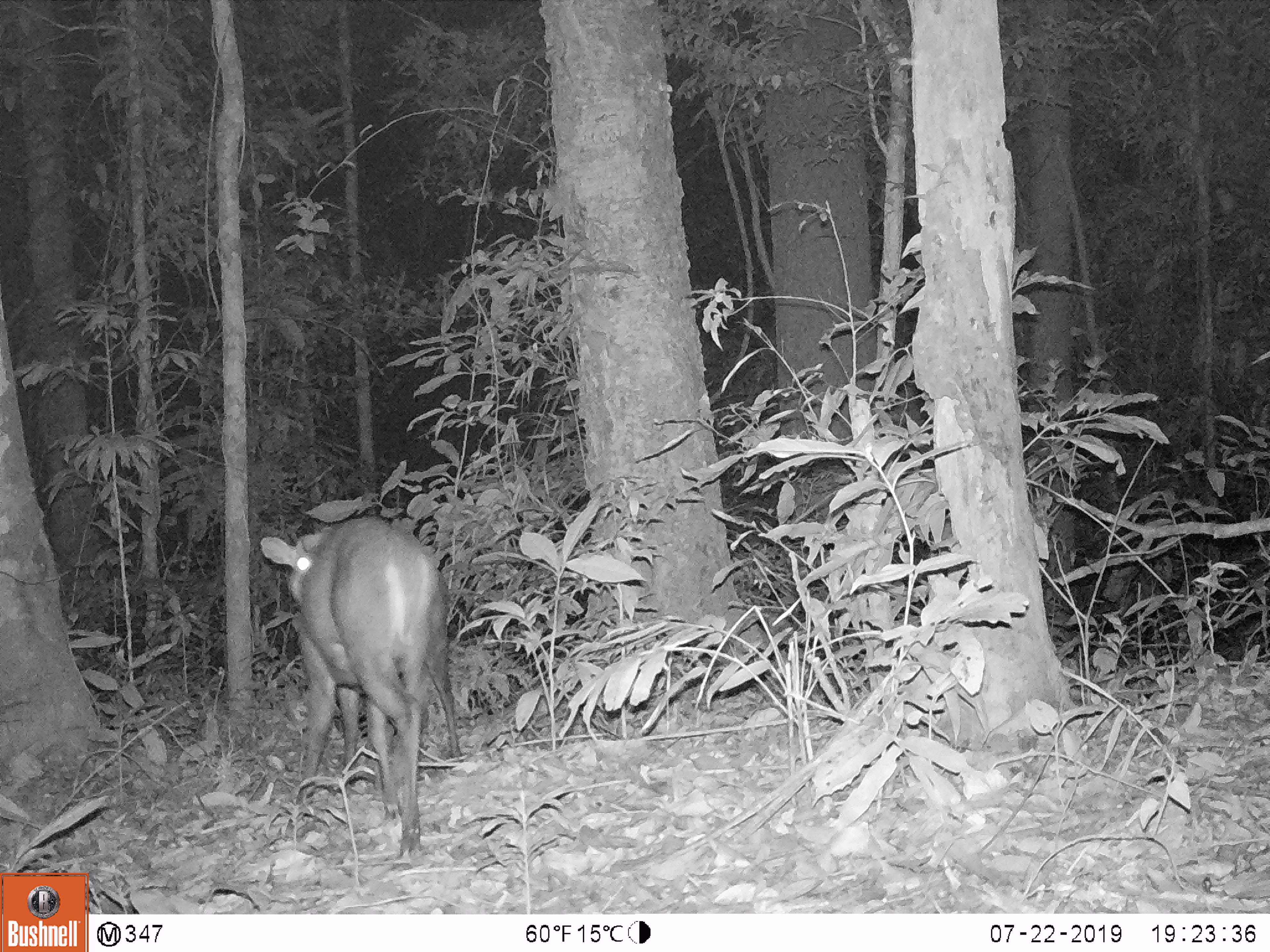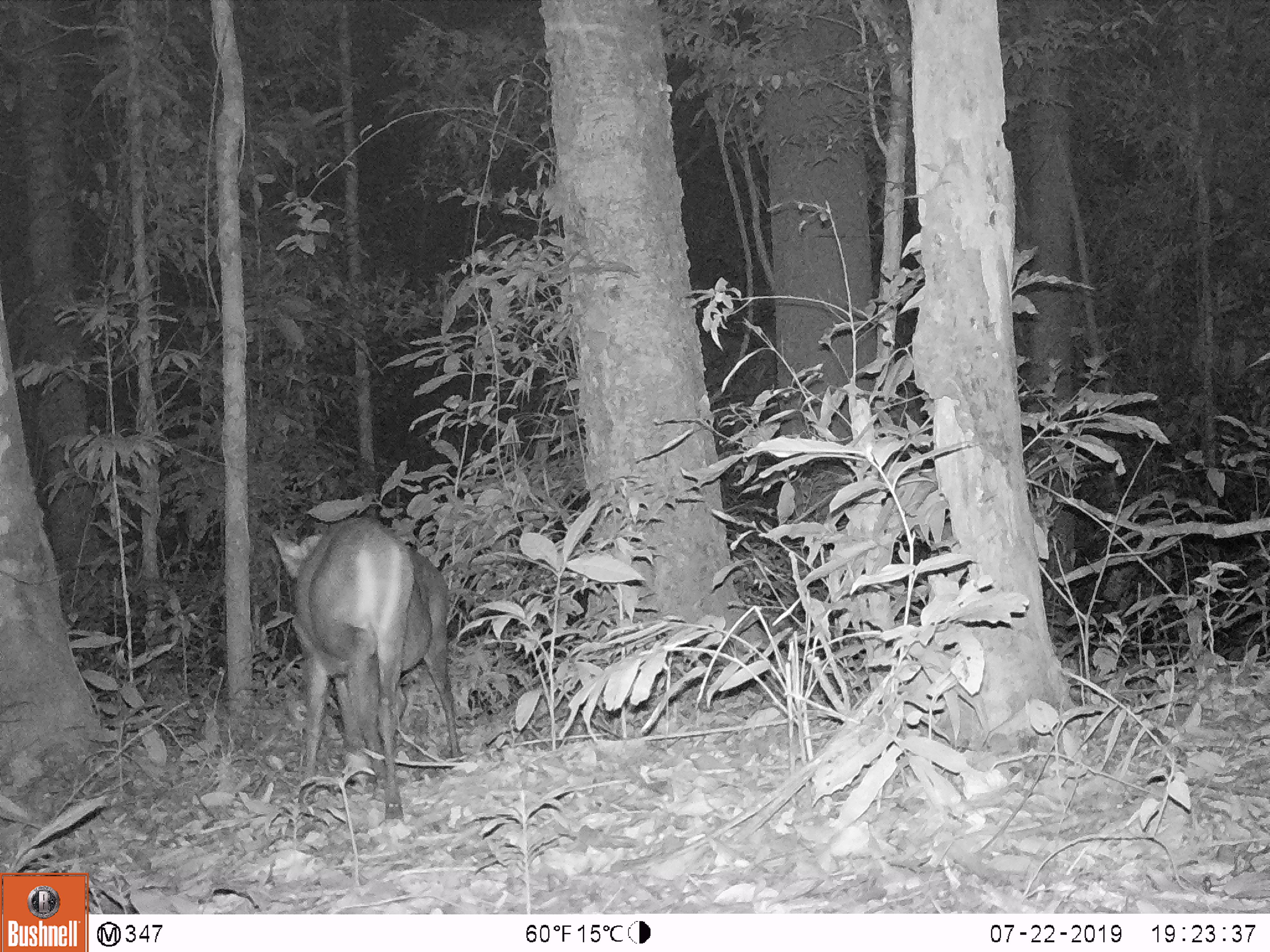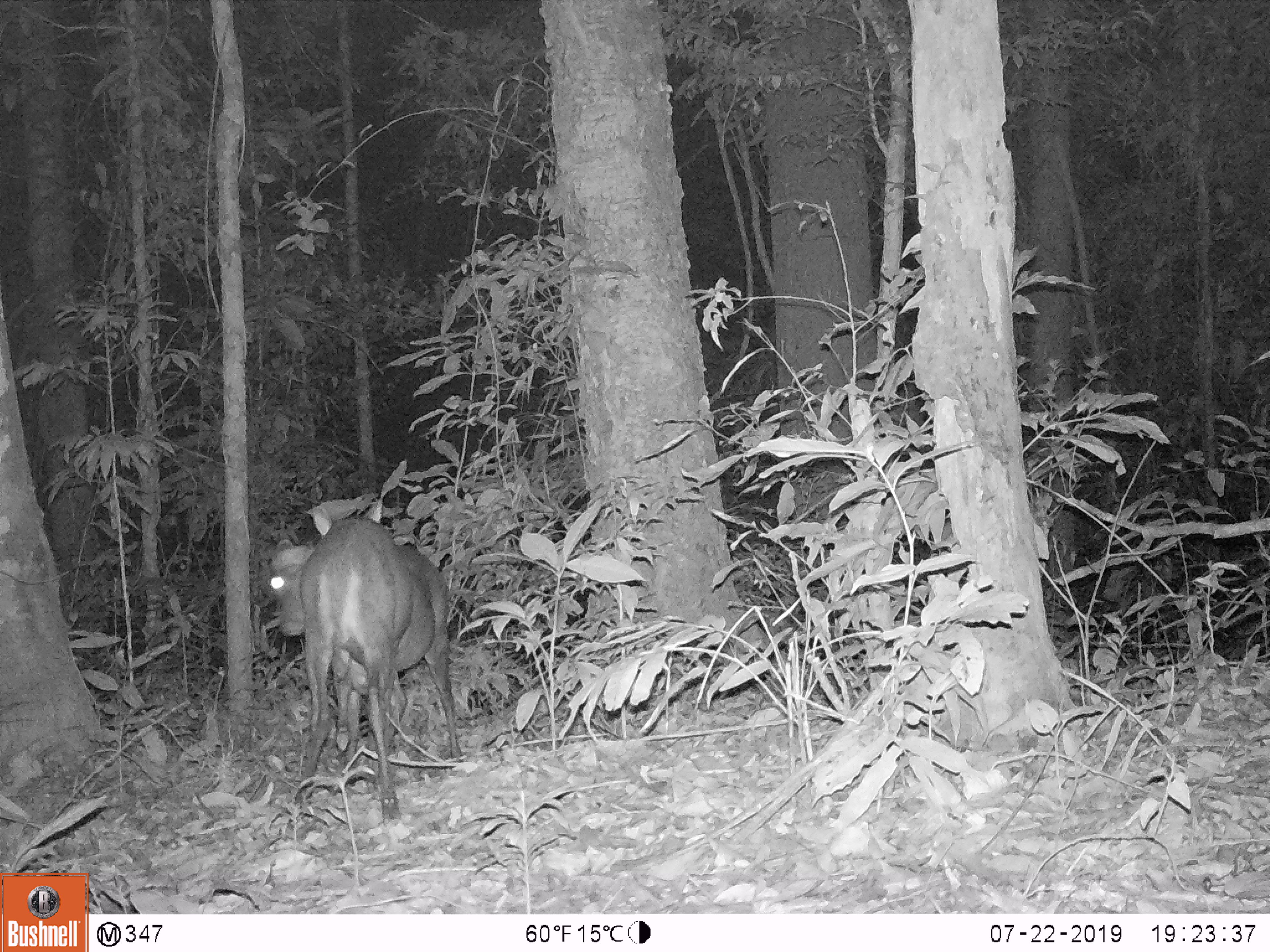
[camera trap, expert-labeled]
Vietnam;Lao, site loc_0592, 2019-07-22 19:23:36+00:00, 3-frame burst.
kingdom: Animalia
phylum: Chordata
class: Mammalia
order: Artiodactyla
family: Cervidae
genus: Muntiacus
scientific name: Muntiacus rooseveltorum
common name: roosevelt's muntjac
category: roosevelts muntjac group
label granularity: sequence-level